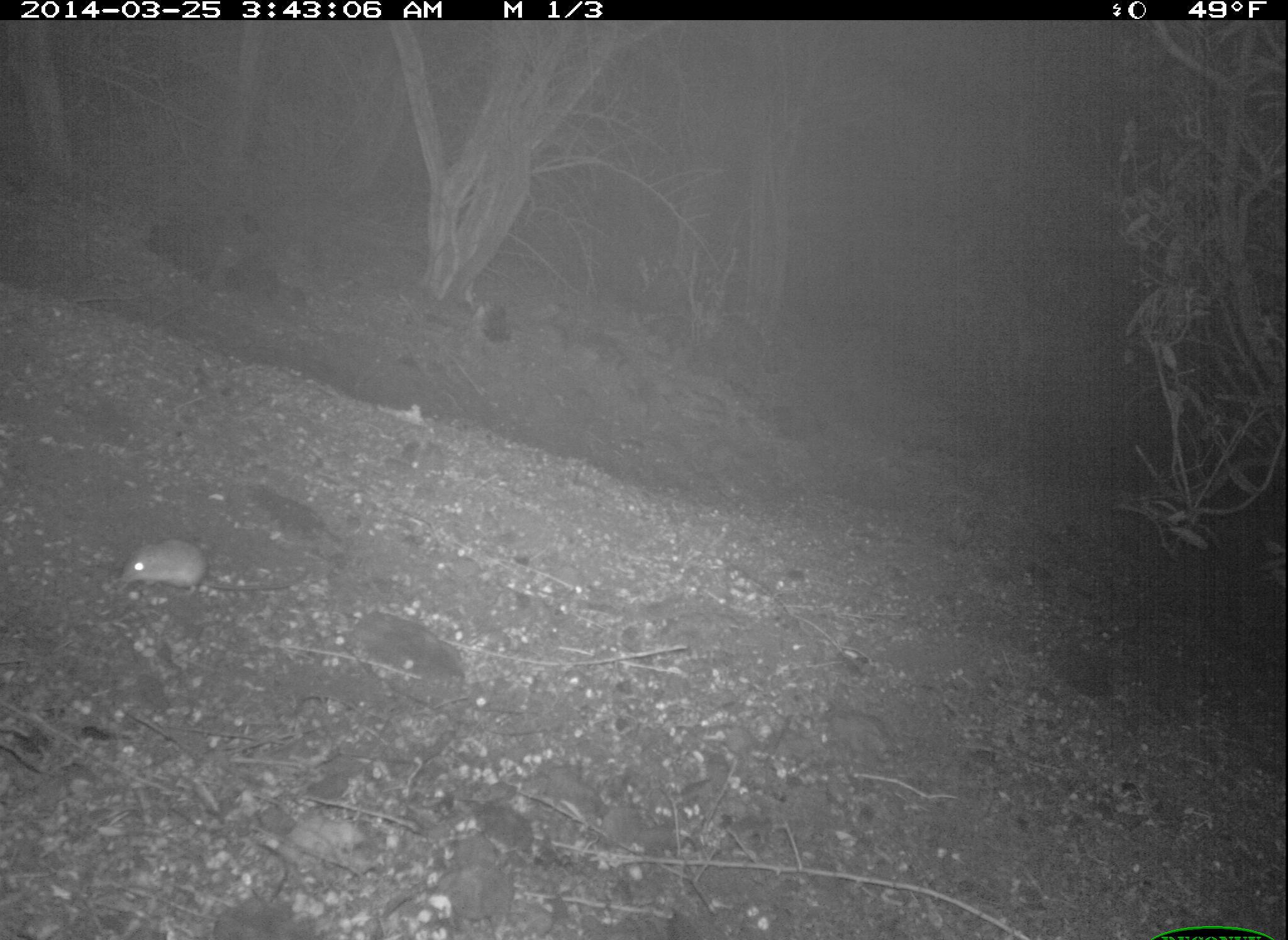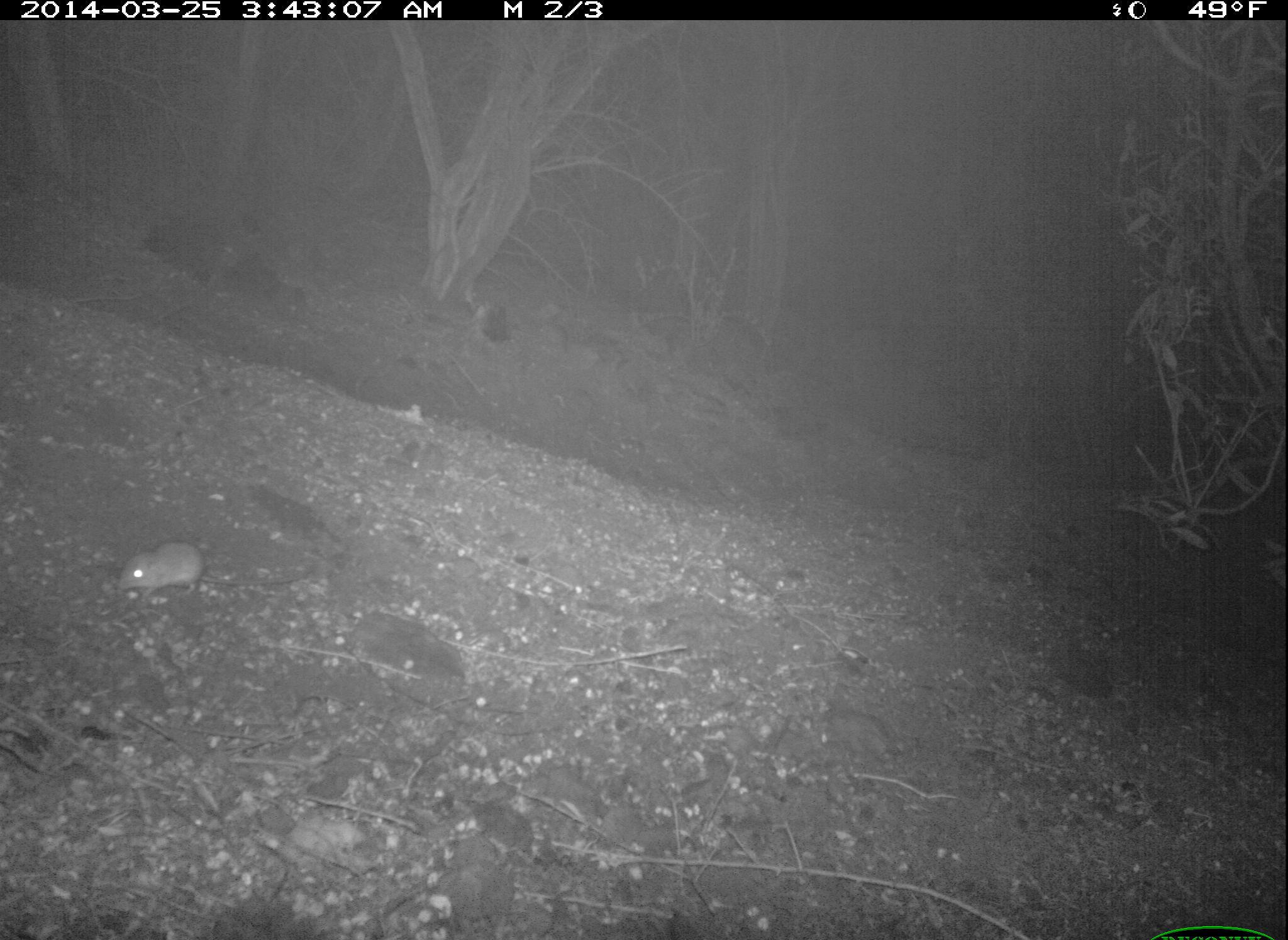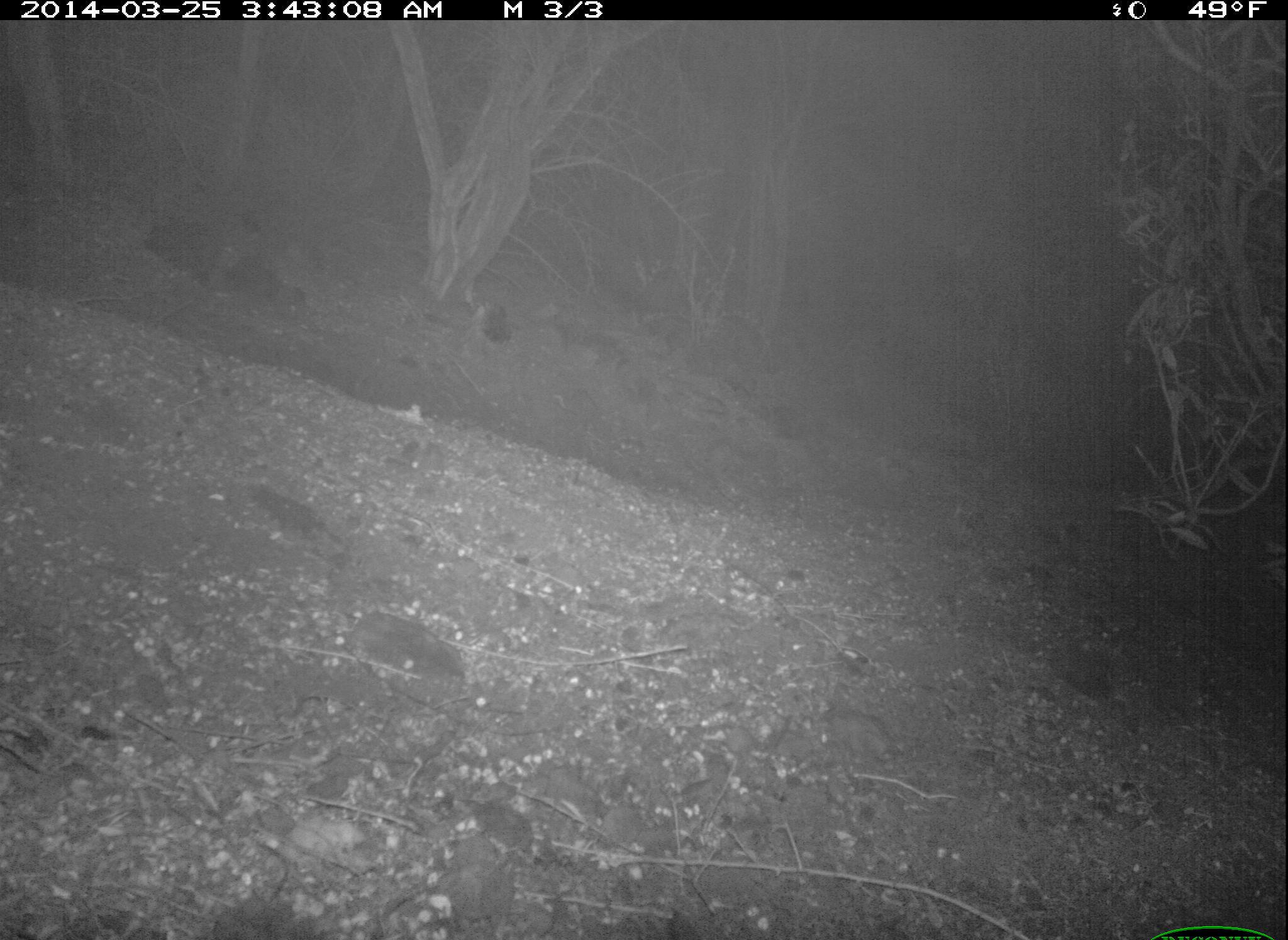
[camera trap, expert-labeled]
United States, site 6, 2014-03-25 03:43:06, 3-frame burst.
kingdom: Animalia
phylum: Chordata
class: Mammalia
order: Rodentia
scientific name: Rodentia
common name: rodent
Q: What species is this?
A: Rodent (Rodentia).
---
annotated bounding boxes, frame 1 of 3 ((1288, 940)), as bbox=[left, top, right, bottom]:
rodent: bbox=[121, 538, 309, 610]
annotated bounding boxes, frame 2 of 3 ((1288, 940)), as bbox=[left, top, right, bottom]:
rodent: bbox=[117, 542, 315, 601]